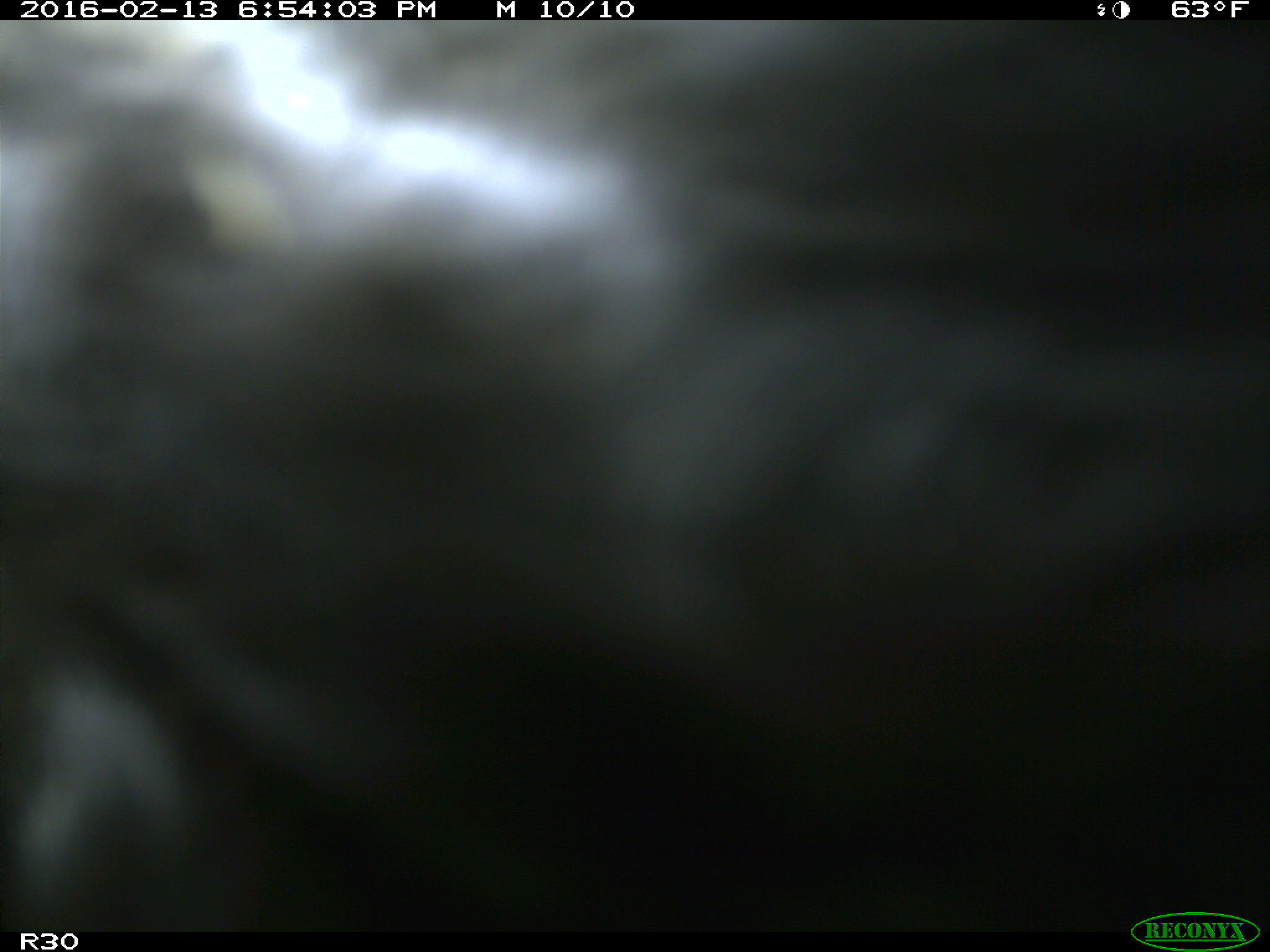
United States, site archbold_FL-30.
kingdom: Animalia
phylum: Chordata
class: Mammalia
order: Artiodactyla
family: Bovidae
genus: Bos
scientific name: Bos taurus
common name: domestic cow